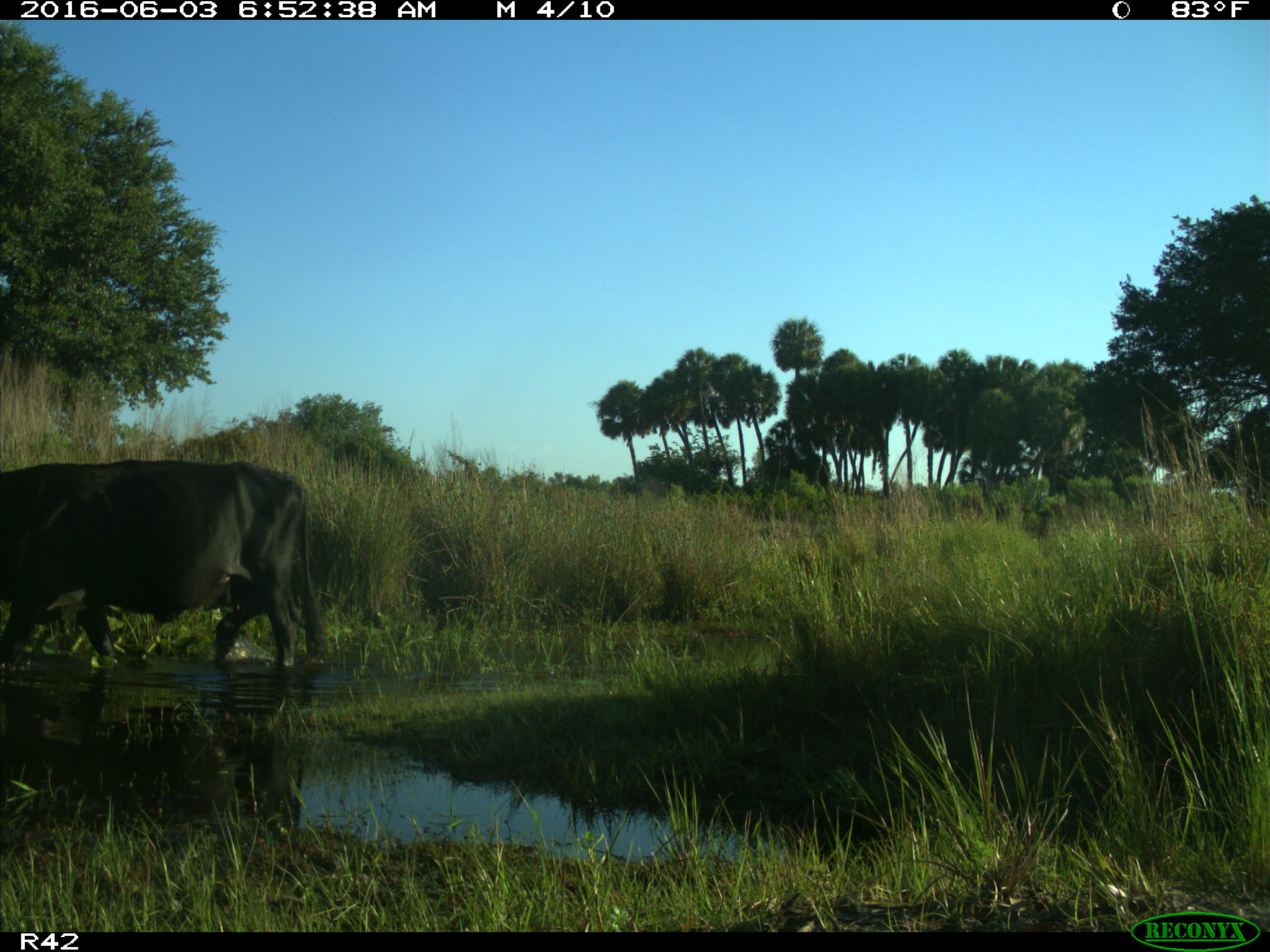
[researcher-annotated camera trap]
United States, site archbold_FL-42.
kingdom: Animalia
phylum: Chordata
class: Mammalia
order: Artiodactyla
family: Bovidae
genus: Bos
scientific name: Bos taurus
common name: domestic cow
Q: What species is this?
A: Bos taurus (domestic cow).